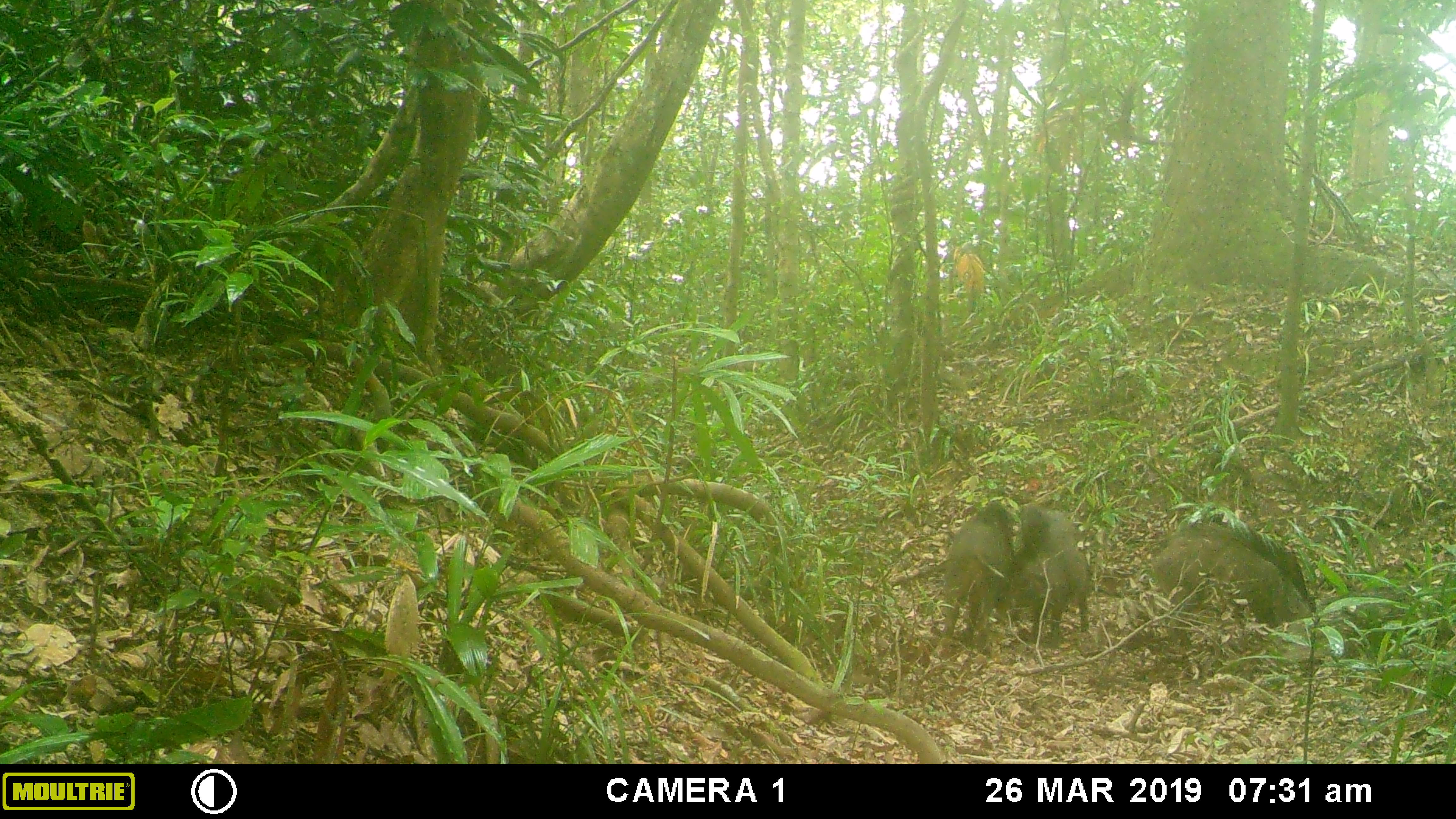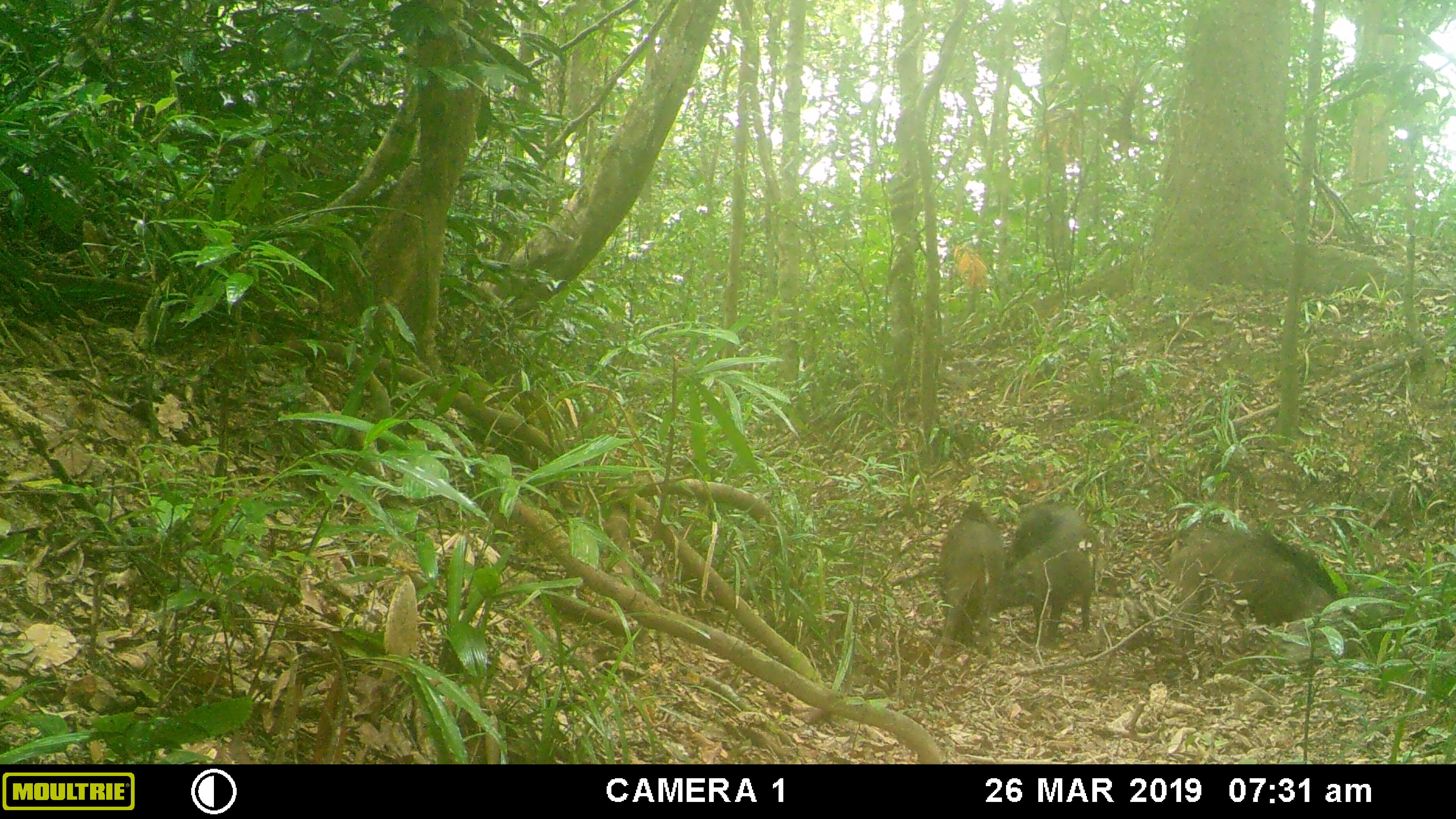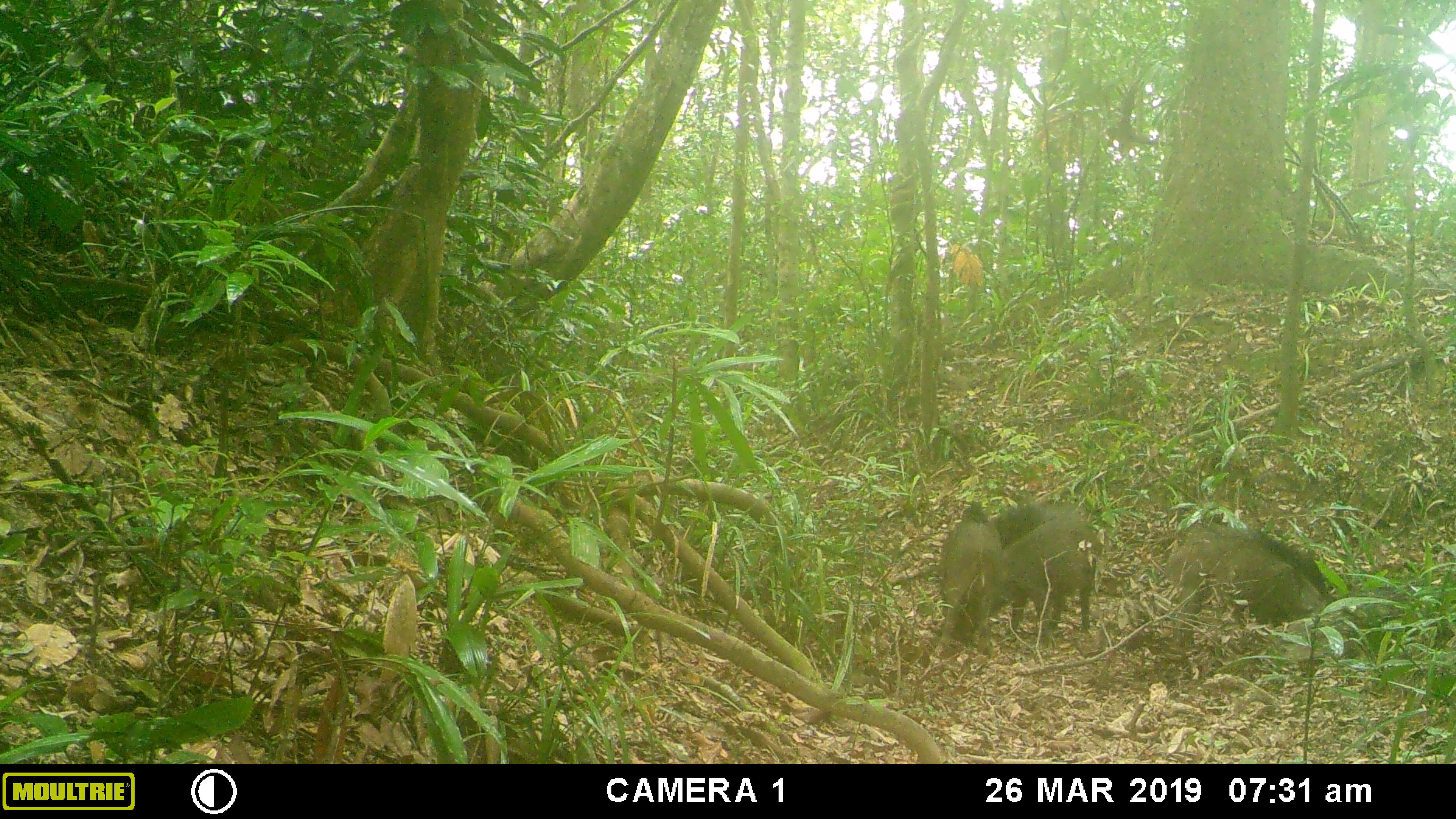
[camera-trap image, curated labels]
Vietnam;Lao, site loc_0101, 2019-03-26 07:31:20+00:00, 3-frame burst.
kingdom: Animalia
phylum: Chordata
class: Mammalia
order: Artiodactyla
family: Suidae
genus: Sus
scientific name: Sus scrofa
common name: eurasian wild pig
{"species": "eurasian wild pig (Sus scrofa)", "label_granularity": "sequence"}